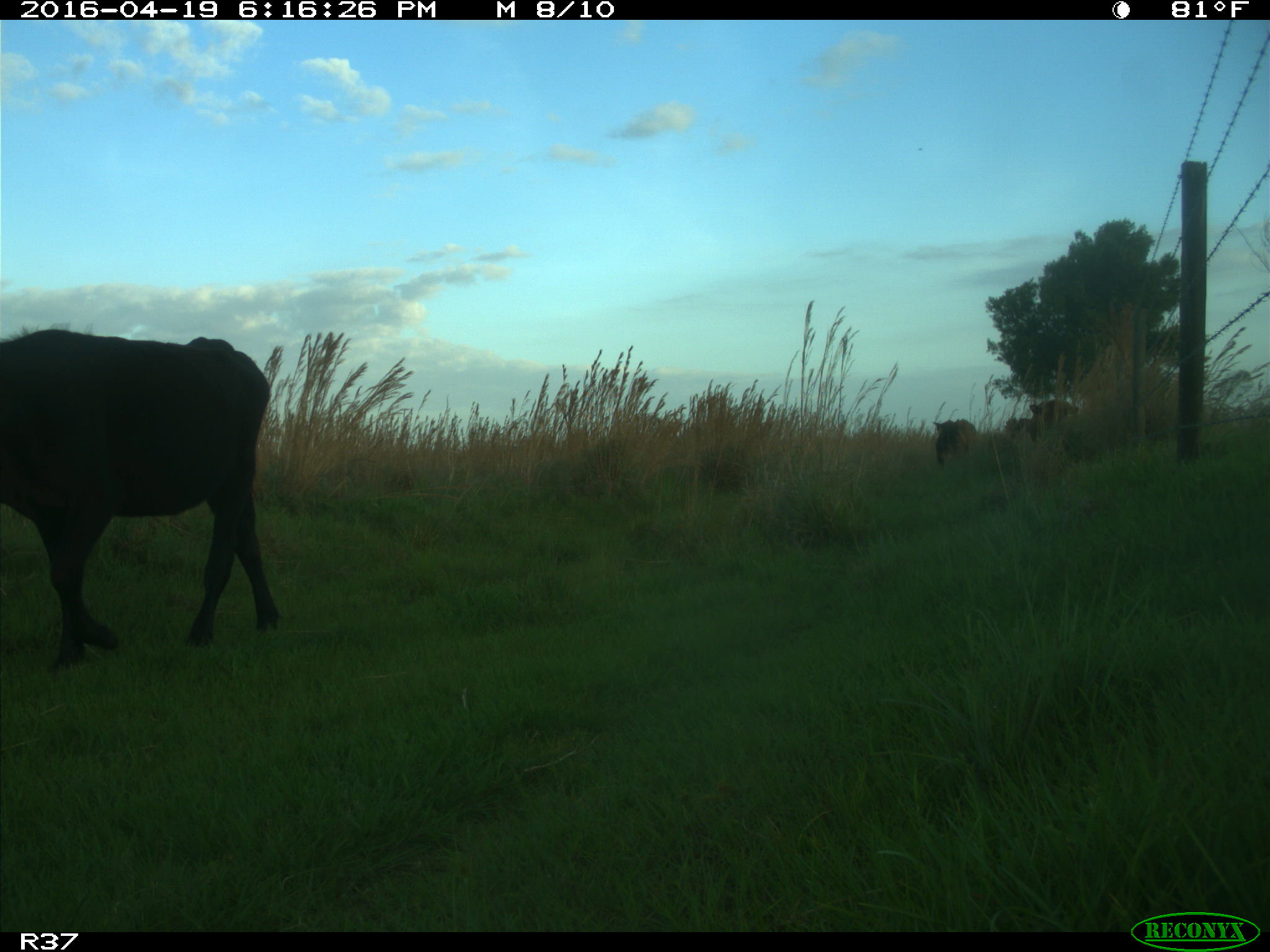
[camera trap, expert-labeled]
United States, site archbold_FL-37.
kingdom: Animalia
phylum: Chordata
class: Mammalia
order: Artiodactyla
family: Bovidae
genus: Bos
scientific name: Bos taurus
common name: domestic cow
Bos taurus (domestic cow).